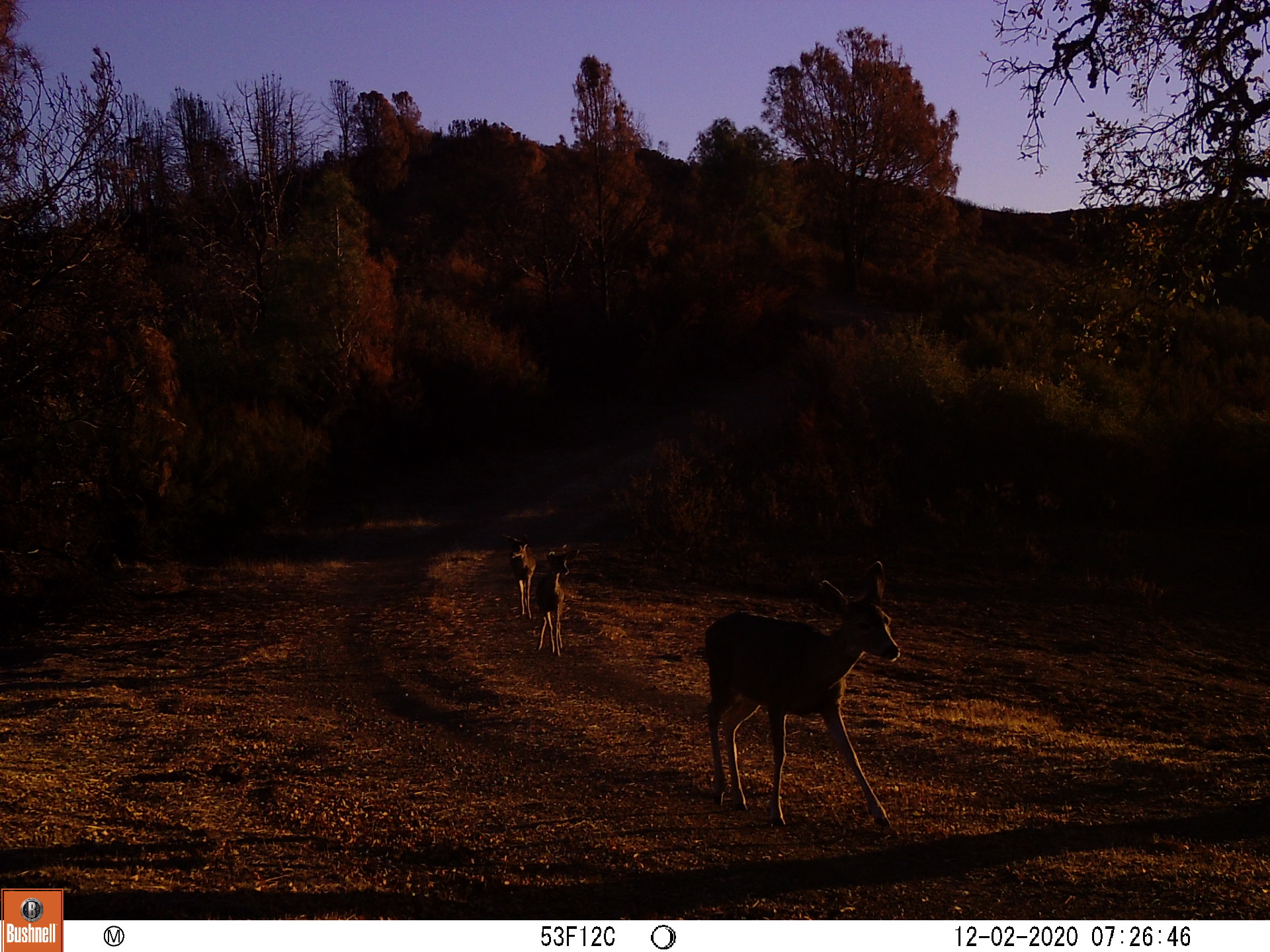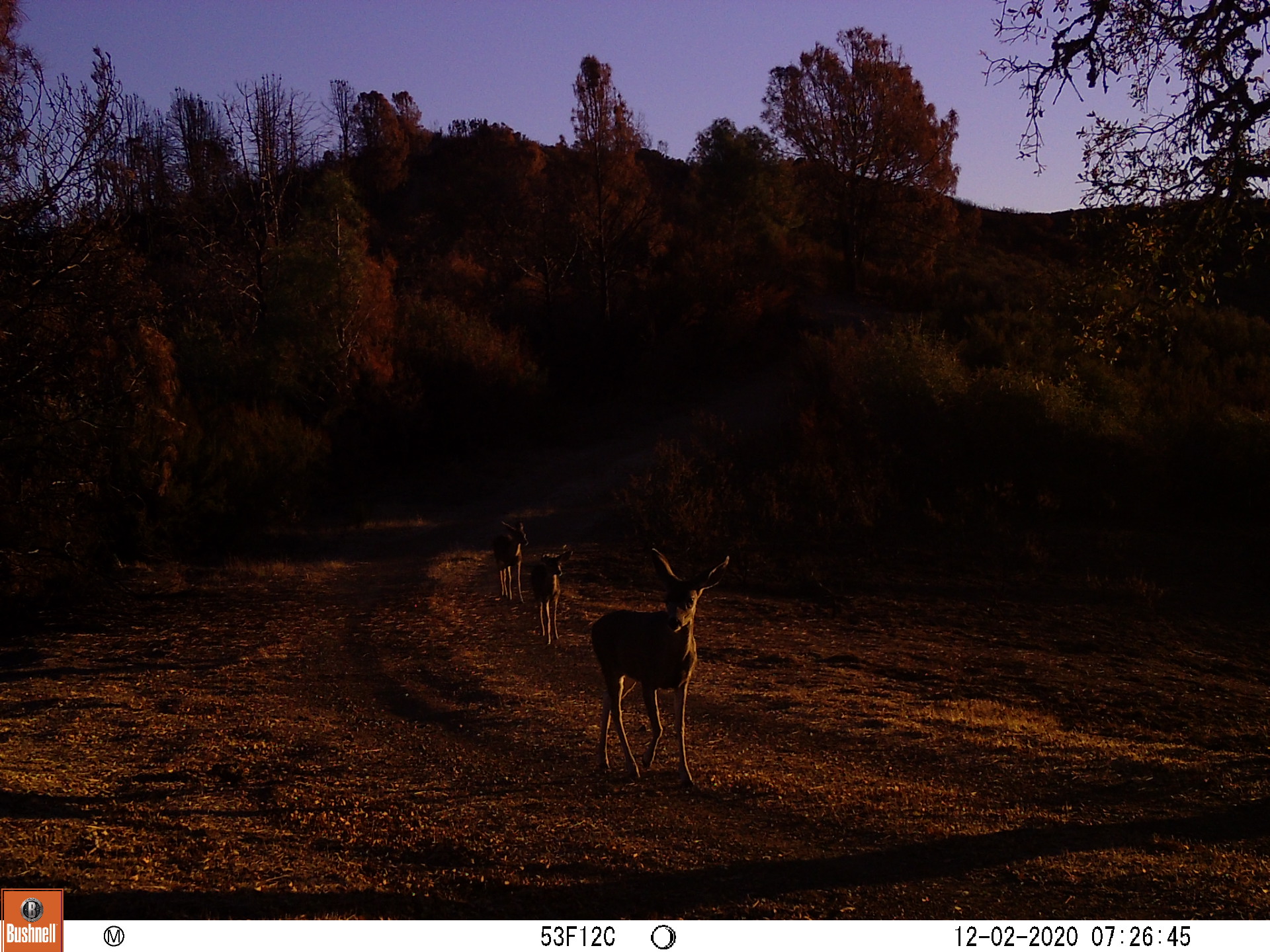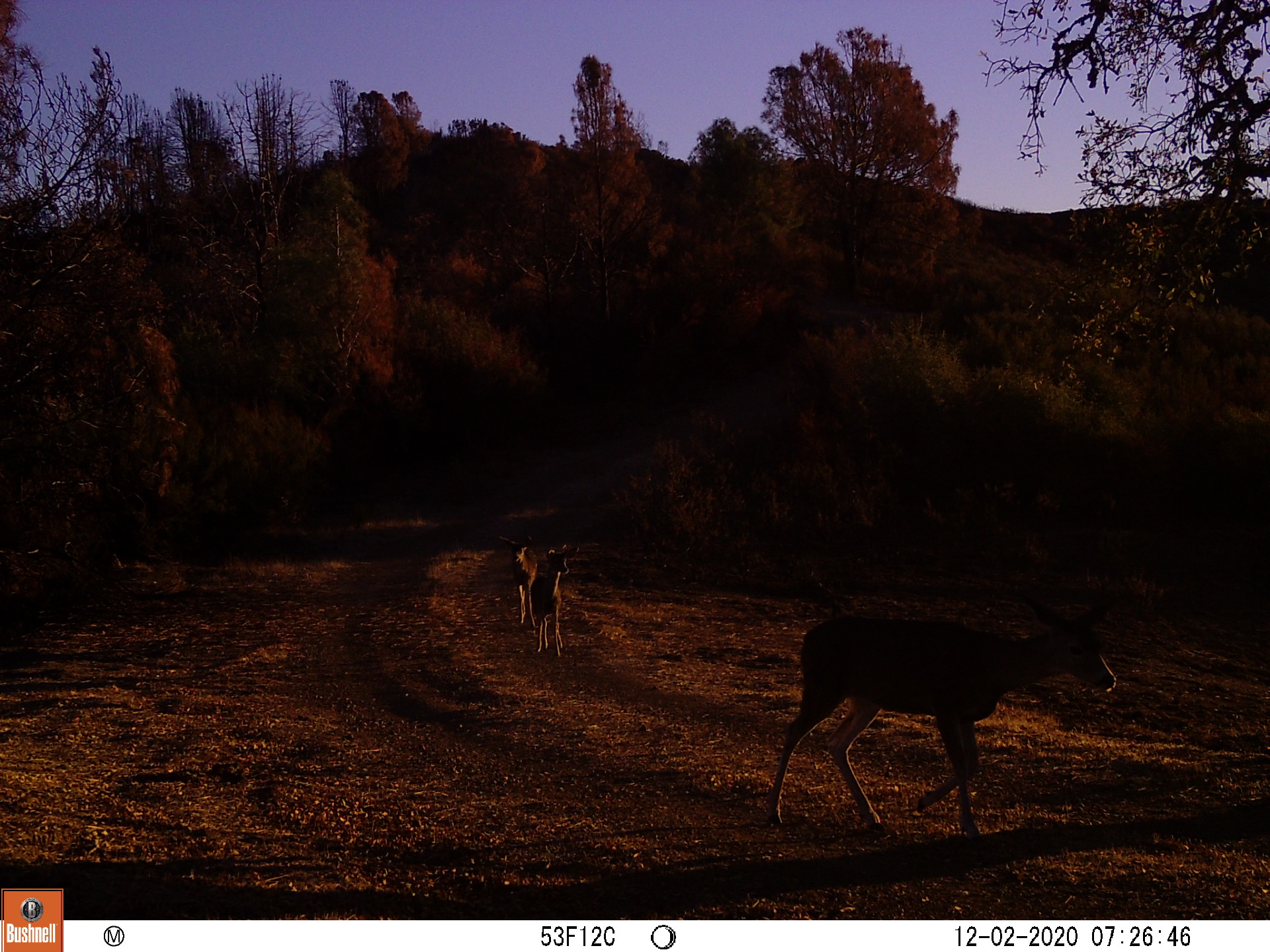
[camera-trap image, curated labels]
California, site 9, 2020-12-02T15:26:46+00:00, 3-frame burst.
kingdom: Animalia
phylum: Chordata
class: Mammalia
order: Artiodactyla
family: Cervidae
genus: Odocoileus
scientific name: Odocoileus hemionus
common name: mule deer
Mule deer (Odocoileus hemionus).